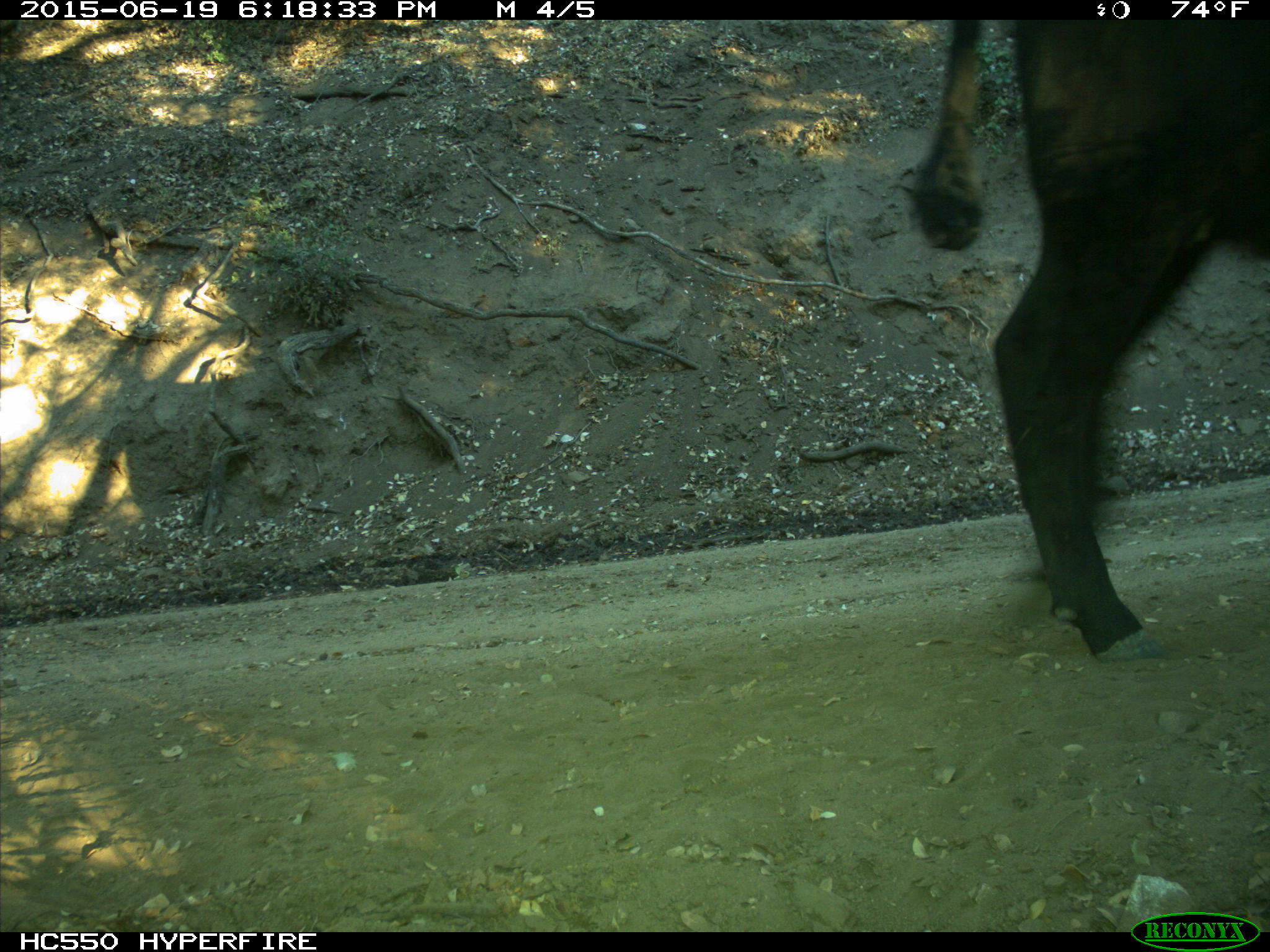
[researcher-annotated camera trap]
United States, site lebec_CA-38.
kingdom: Animalia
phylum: Chordata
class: Mammalia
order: Artiodactyla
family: Bovidae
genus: Bos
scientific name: Bos taurus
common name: domestic cow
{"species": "Bos taurus (domestic cow)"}